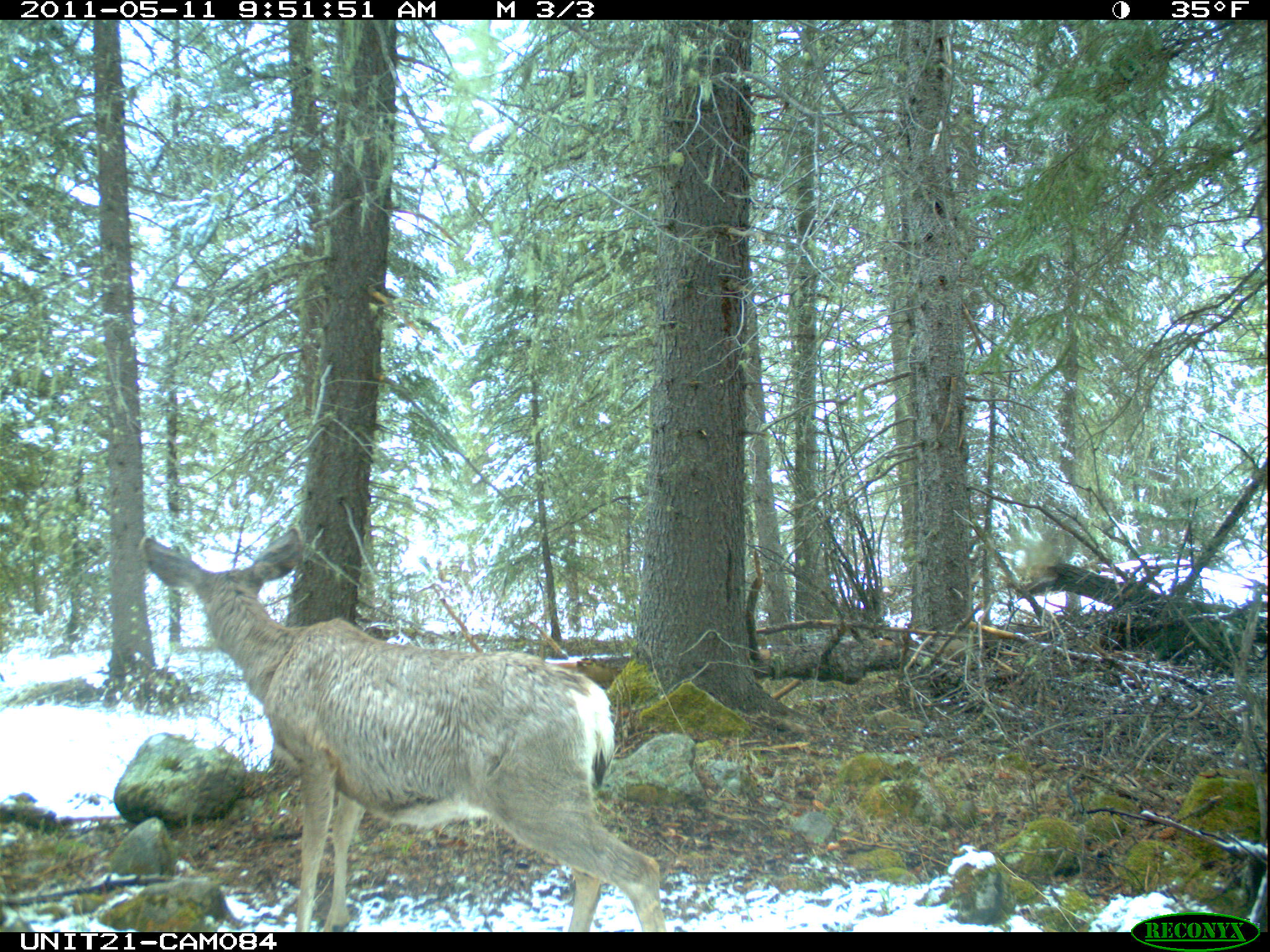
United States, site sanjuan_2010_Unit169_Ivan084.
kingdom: Animalia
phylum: Chordata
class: Mammalia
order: Artiodactyla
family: Cervidae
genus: Odocoileus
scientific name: Odocoileus hemionus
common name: mule deer